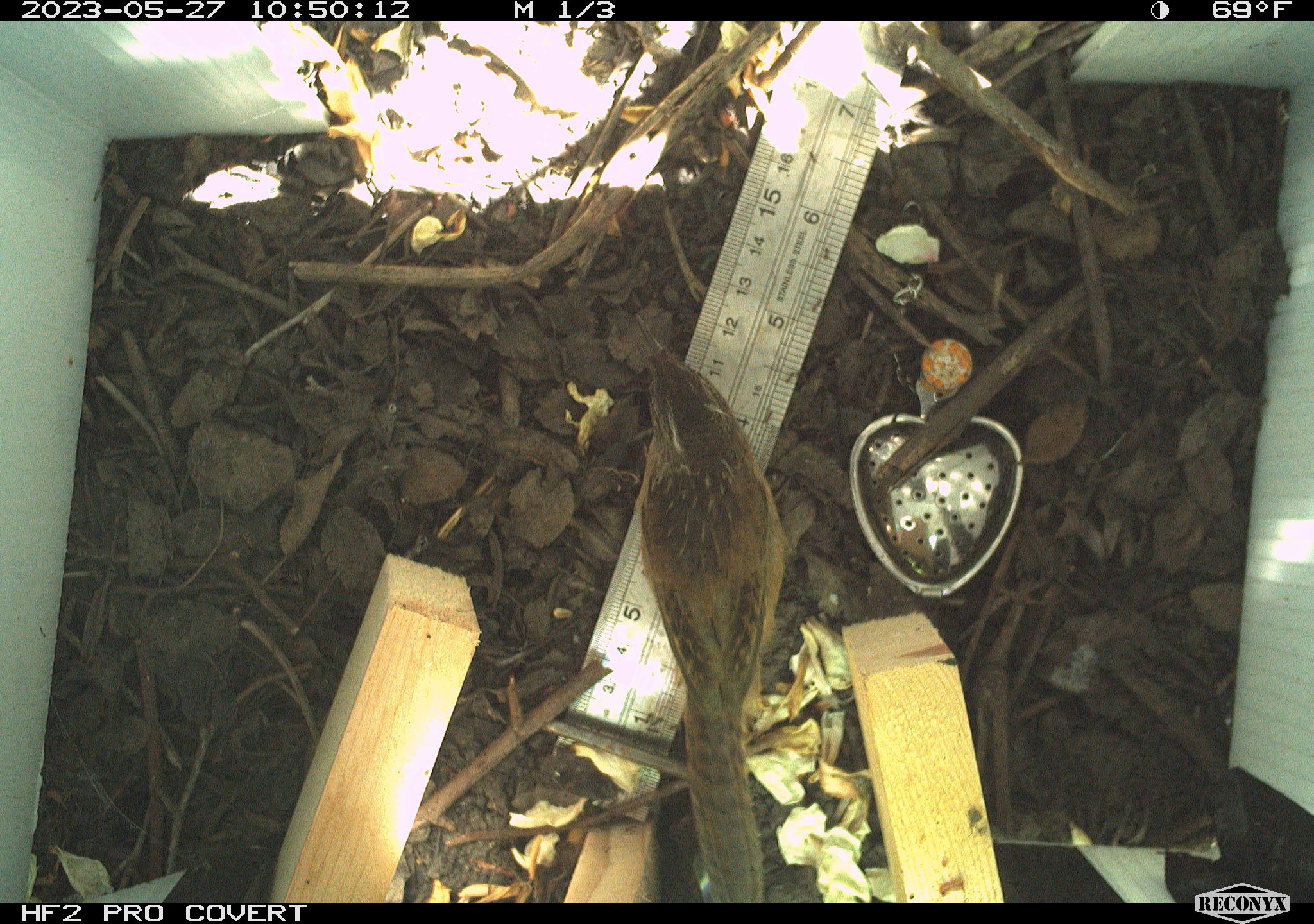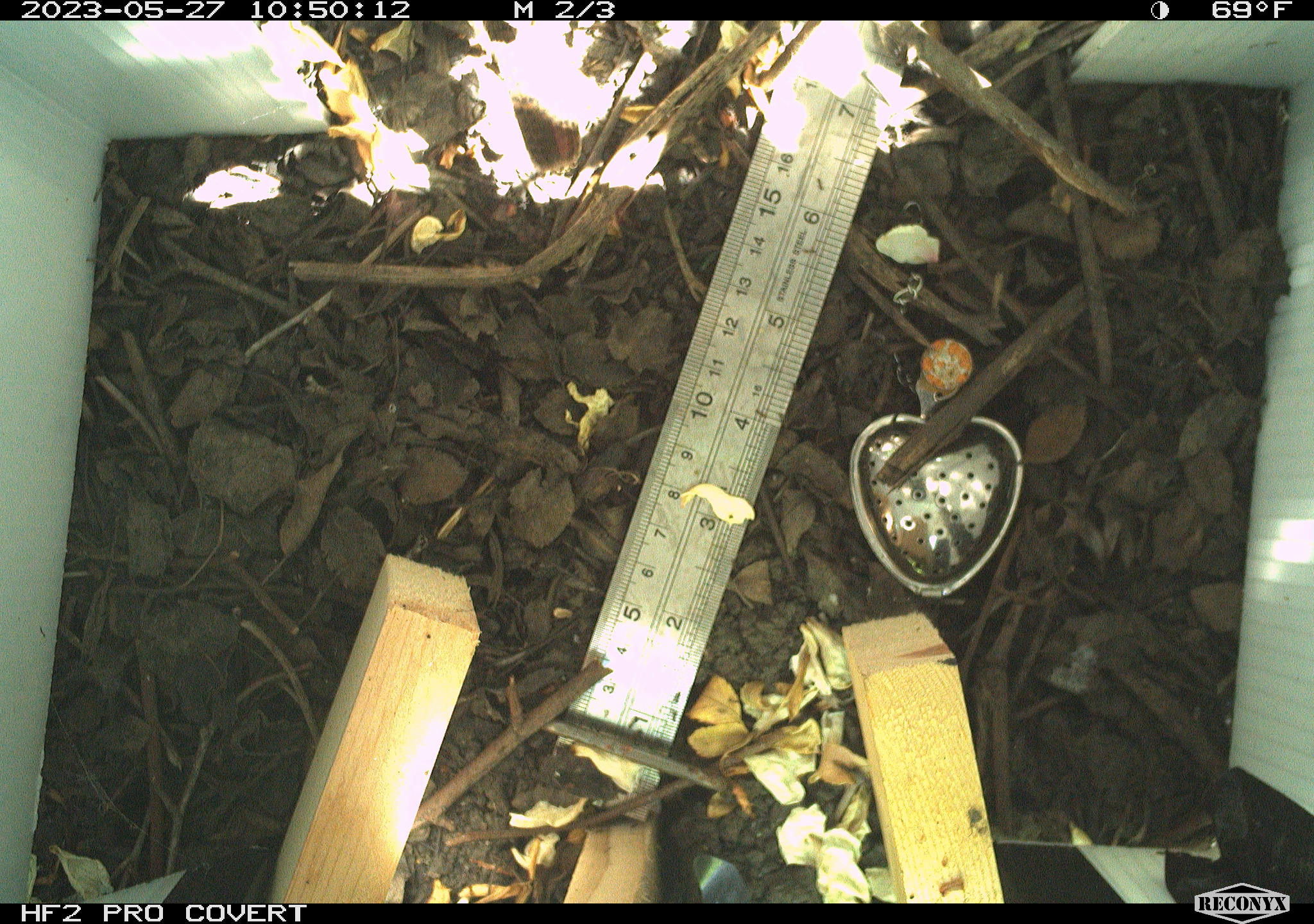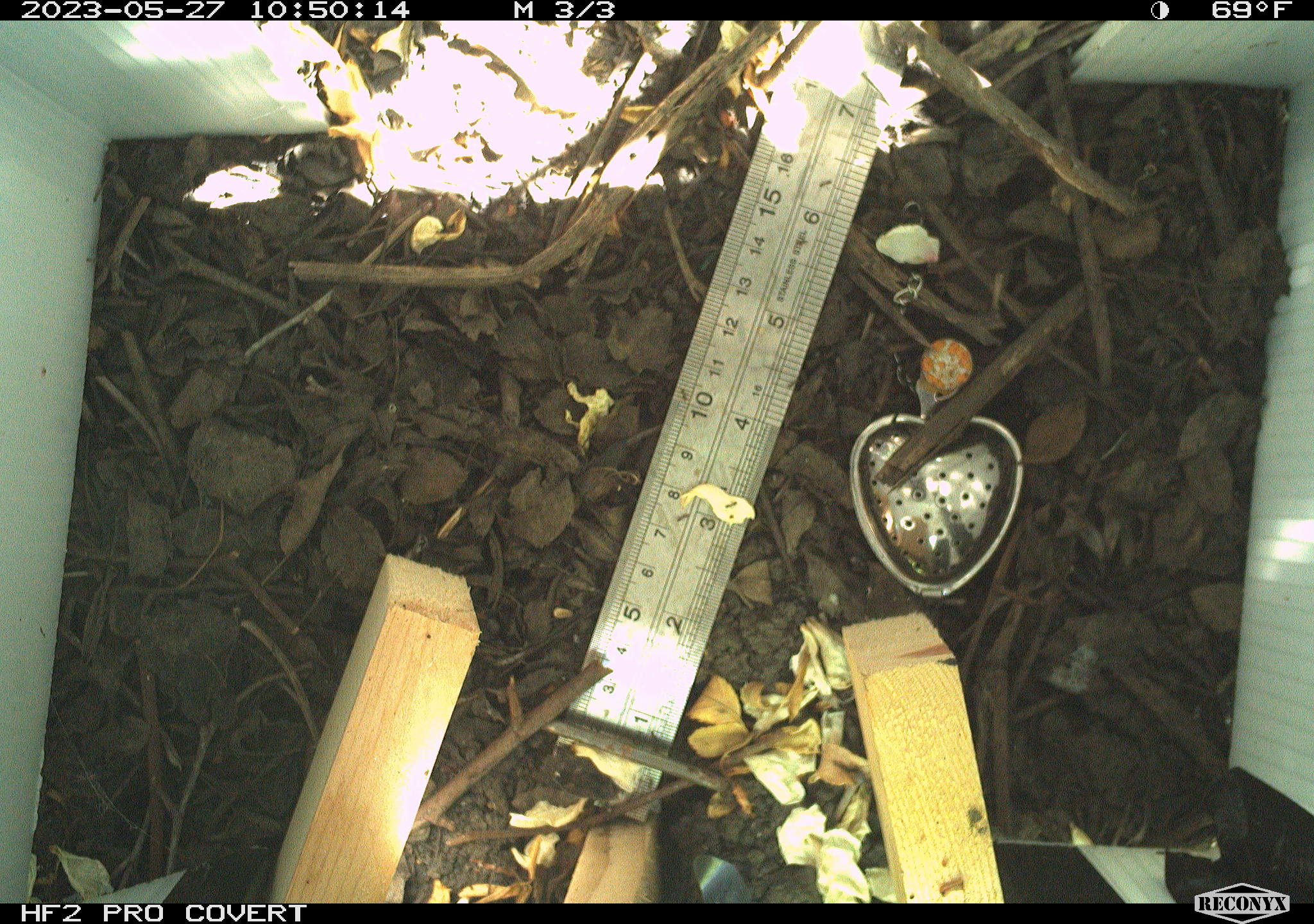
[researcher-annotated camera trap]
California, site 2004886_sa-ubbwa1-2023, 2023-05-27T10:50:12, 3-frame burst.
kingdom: Animalia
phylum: Chordata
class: Aves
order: Passeriformes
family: Troglodytidae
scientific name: Troglodytidae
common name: wren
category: troglodytidae family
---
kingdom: Animalia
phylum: Chordata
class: Aves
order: Passeriformes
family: Troglodytidae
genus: Cistothorus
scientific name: Cistothorus palustris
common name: marsh wren